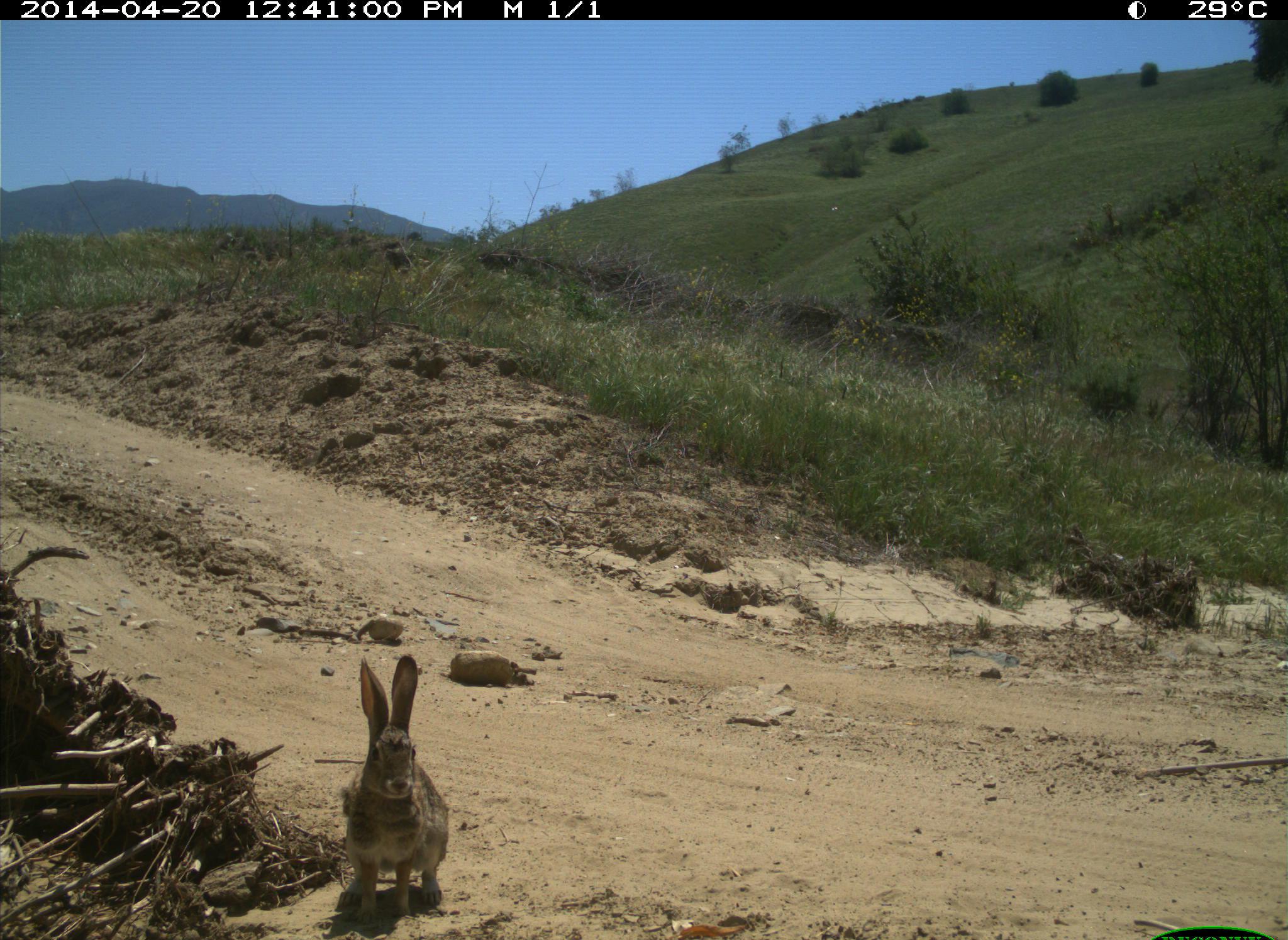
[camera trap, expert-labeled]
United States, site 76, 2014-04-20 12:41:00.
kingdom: Animalia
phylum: Chordata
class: Mammalia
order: Lagomorpha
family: Leporidae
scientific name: Leporidae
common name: rabbits and hares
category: rabbit